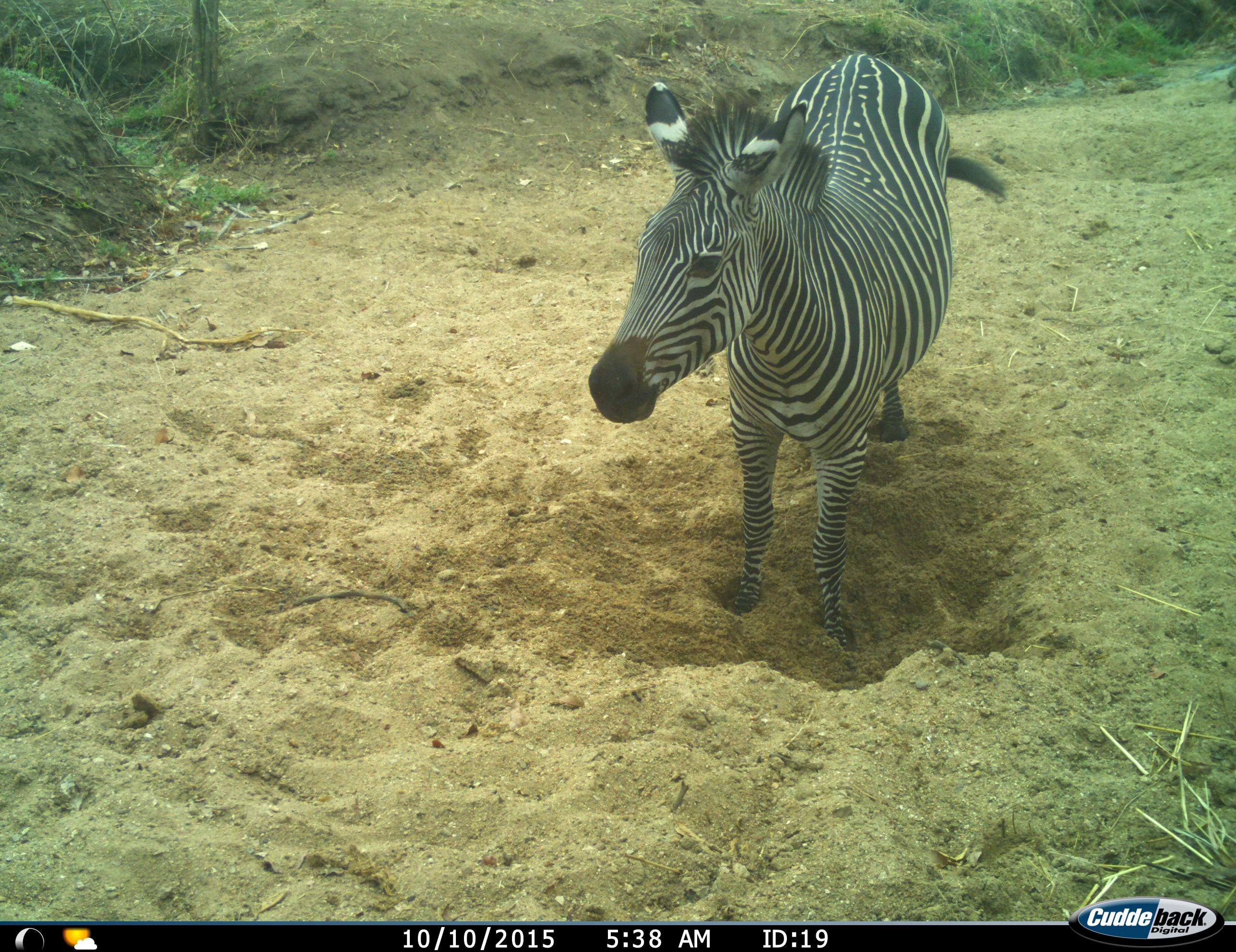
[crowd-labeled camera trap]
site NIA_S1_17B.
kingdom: Animalia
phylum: Chordata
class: Mammalia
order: Perissodactyla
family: Equidae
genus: Equus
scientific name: Equus quagga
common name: plains zebra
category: zebraplains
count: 1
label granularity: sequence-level